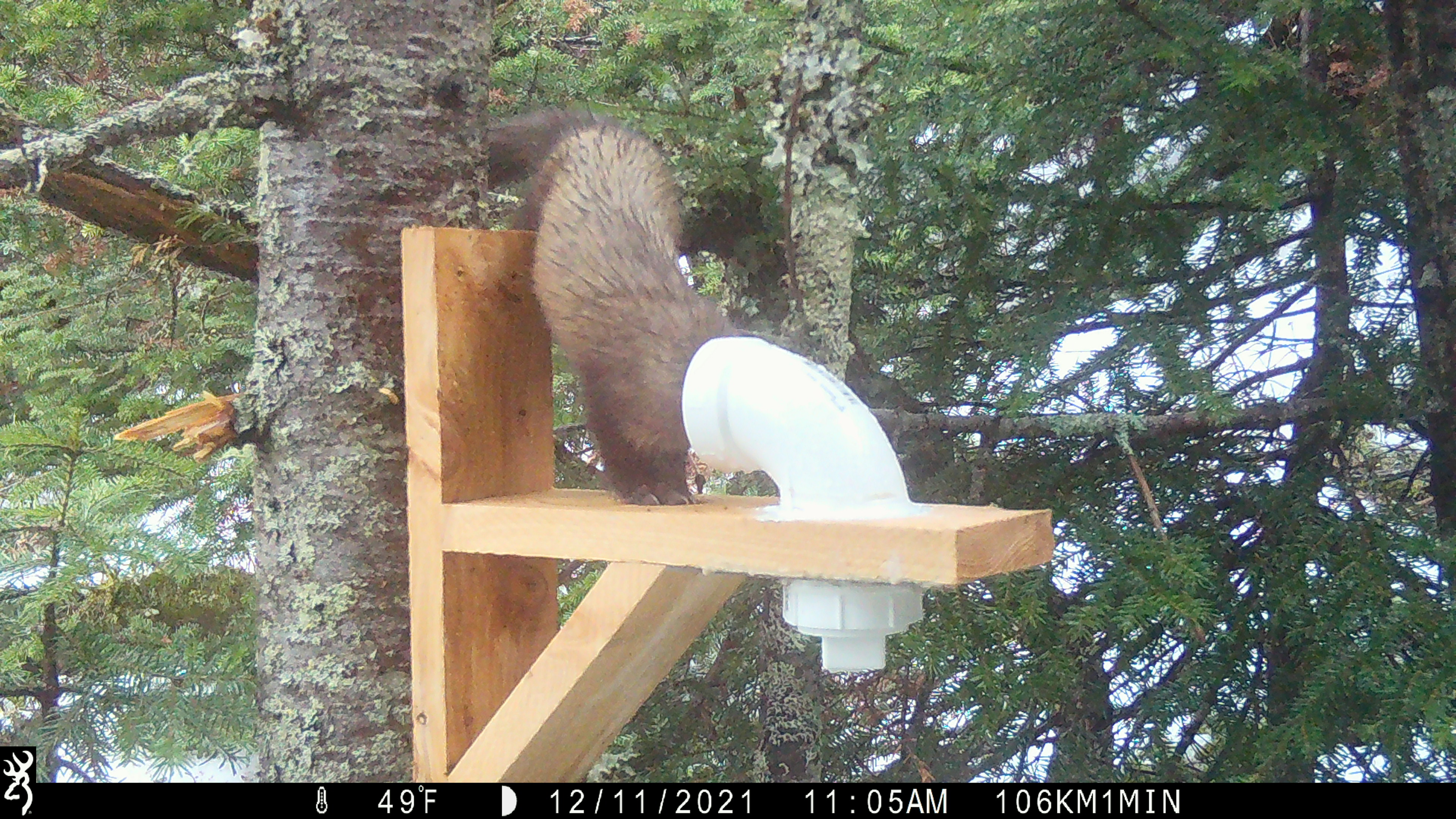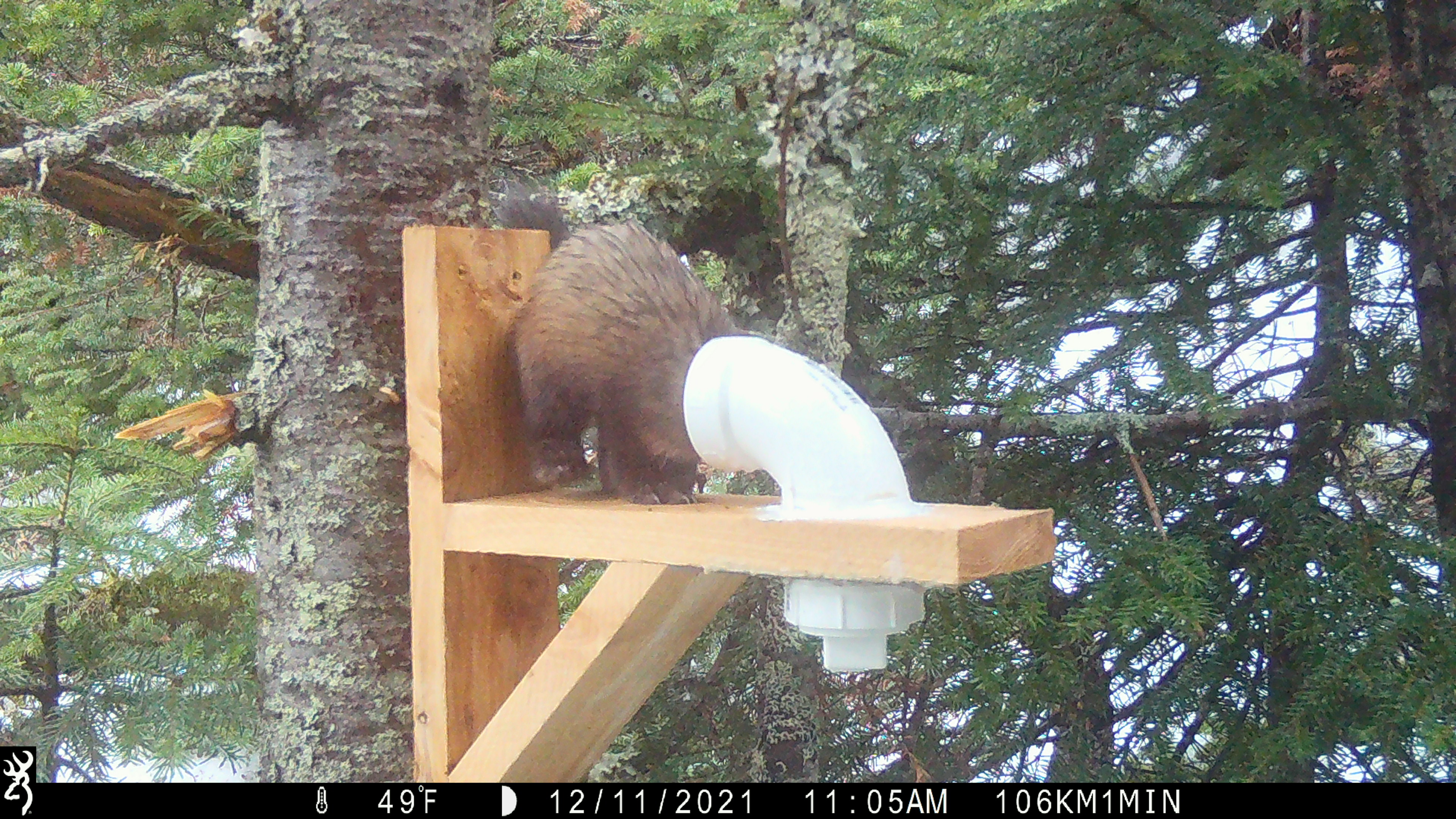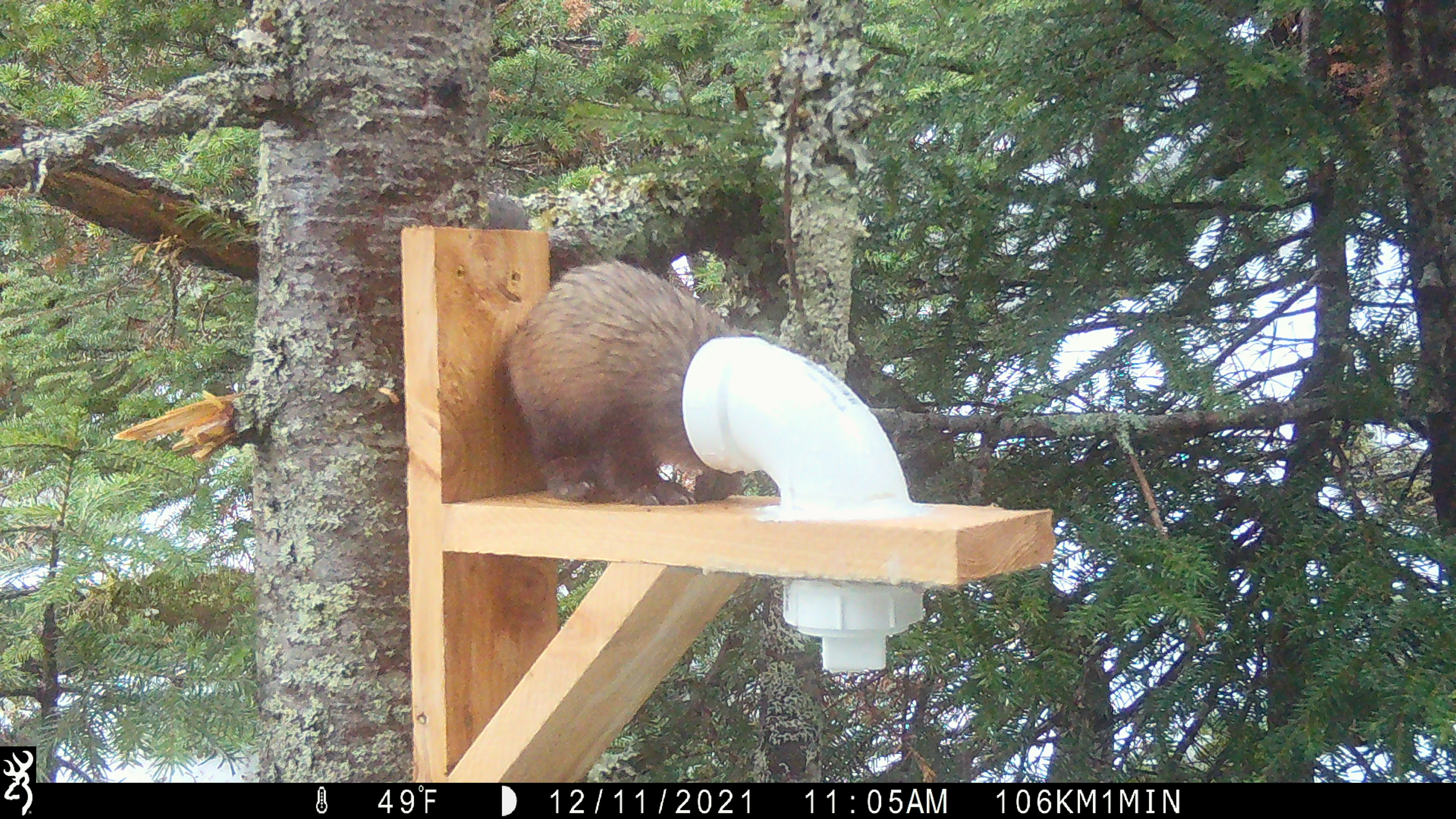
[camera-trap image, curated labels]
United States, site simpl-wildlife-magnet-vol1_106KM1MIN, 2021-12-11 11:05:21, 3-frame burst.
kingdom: Animalia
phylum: Chordata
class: Mammalia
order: Carnivora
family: Mustelidae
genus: Martes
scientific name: Martes americana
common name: american marten